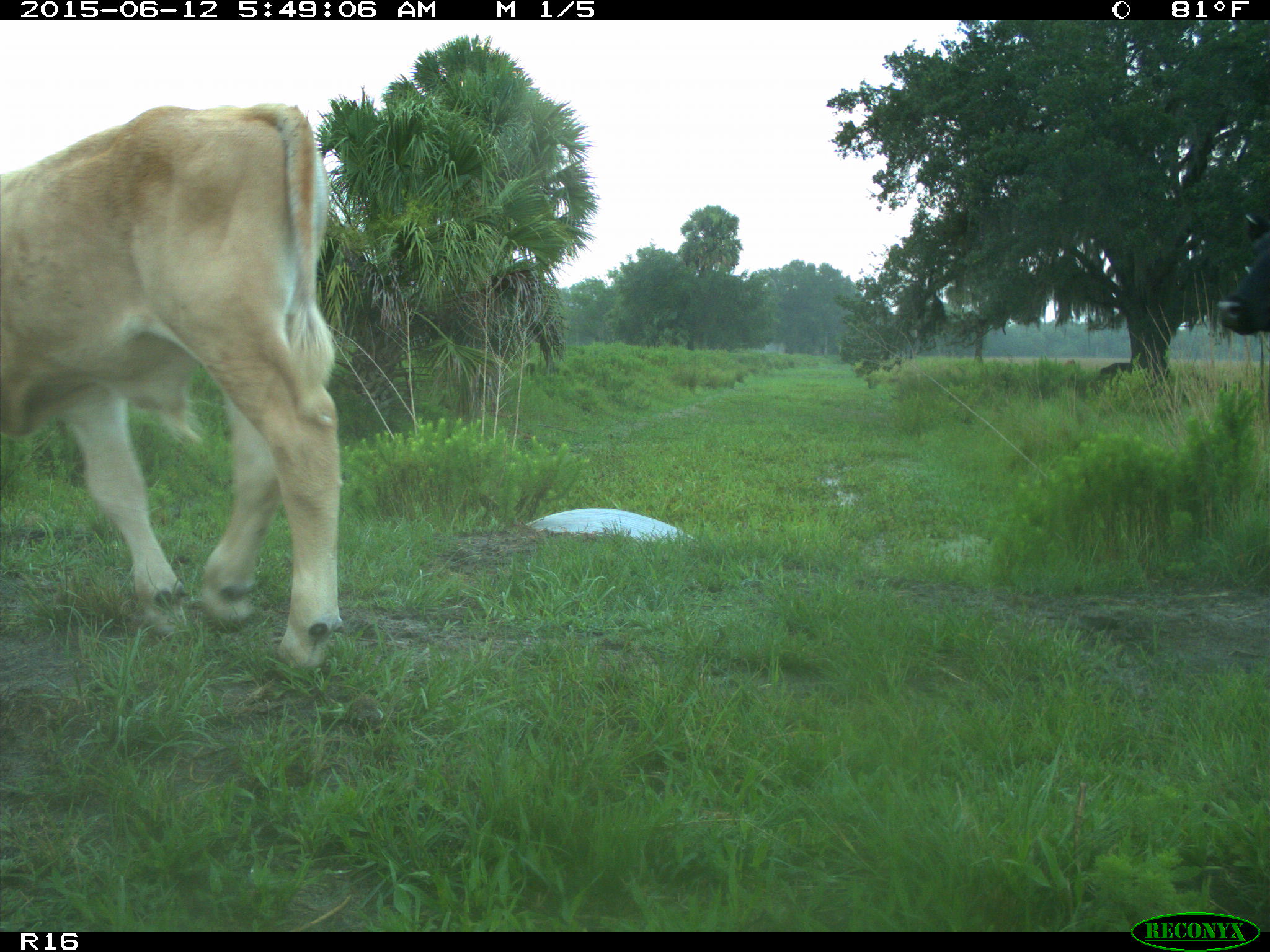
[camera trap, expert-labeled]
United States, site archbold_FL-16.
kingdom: Animalia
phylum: Chordata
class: Mammalia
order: Artiodactyla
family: Bovidae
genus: Bos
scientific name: Bos taurus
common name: domestic cow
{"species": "Bos taurus (domestic cow)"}